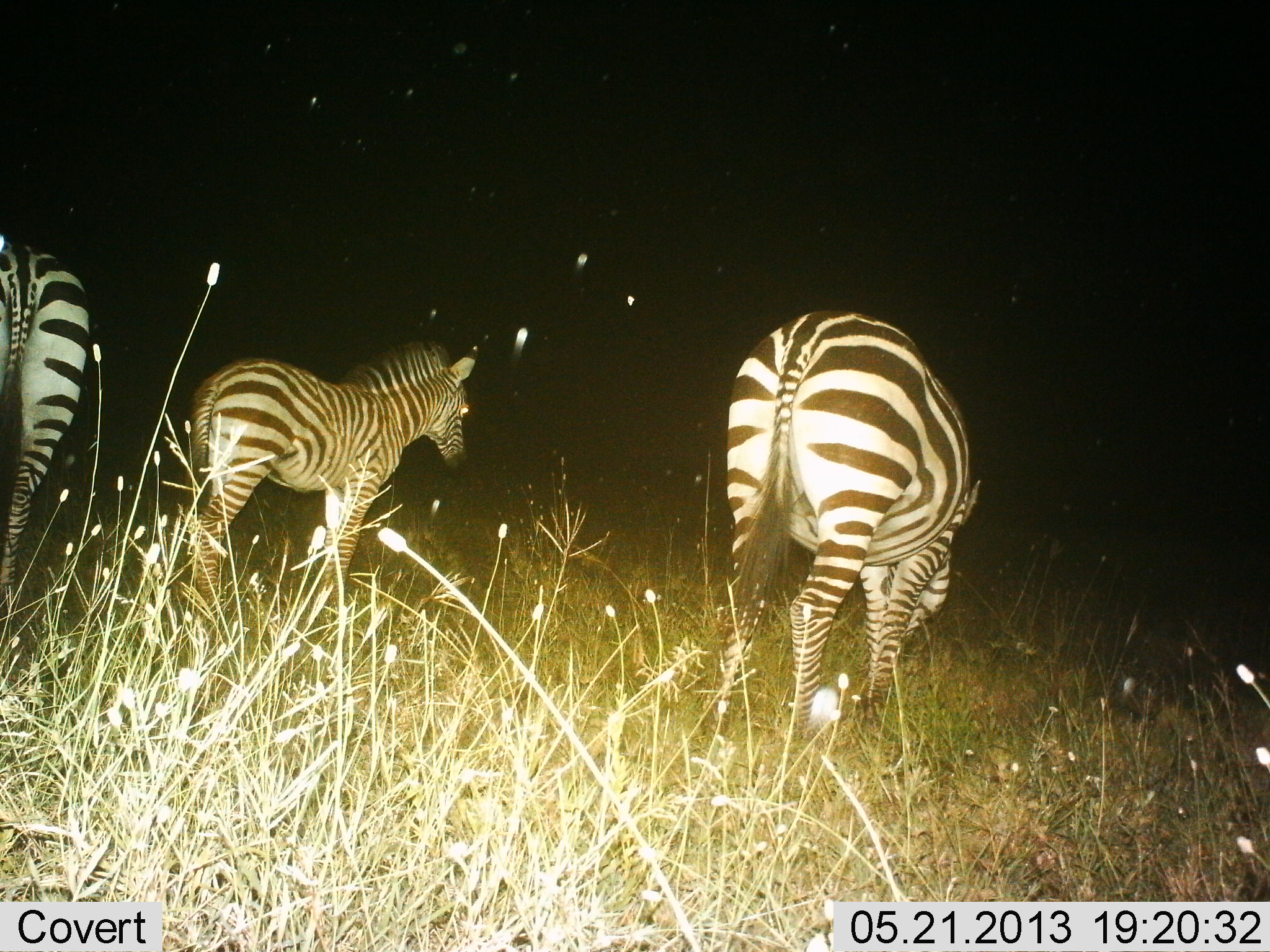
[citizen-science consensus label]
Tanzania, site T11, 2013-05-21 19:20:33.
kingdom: Animalia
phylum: Chordata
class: Mammalia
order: Perissodactyla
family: Equidae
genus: Equus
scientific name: Equus quagga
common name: plains zebra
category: zebra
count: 3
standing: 75%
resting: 3%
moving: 22%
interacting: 3%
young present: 22%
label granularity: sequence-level